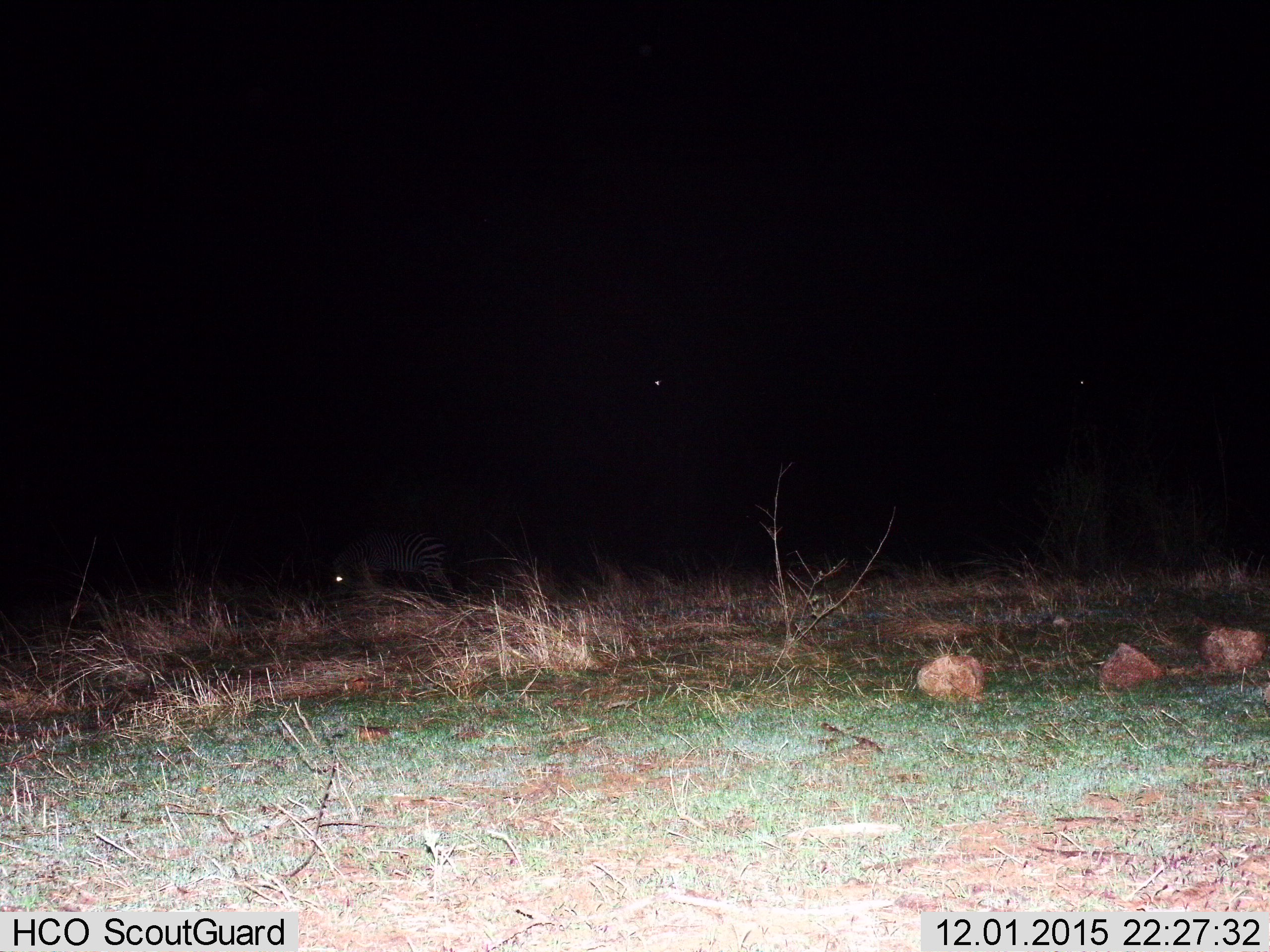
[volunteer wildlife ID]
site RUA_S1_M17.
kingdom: Animalia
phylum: Chordata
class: Mammalia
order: Perissodactyla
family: Equidae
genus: Equus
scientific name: Equus quagga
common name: plains zebra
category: zebraplains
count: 1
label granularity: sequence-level